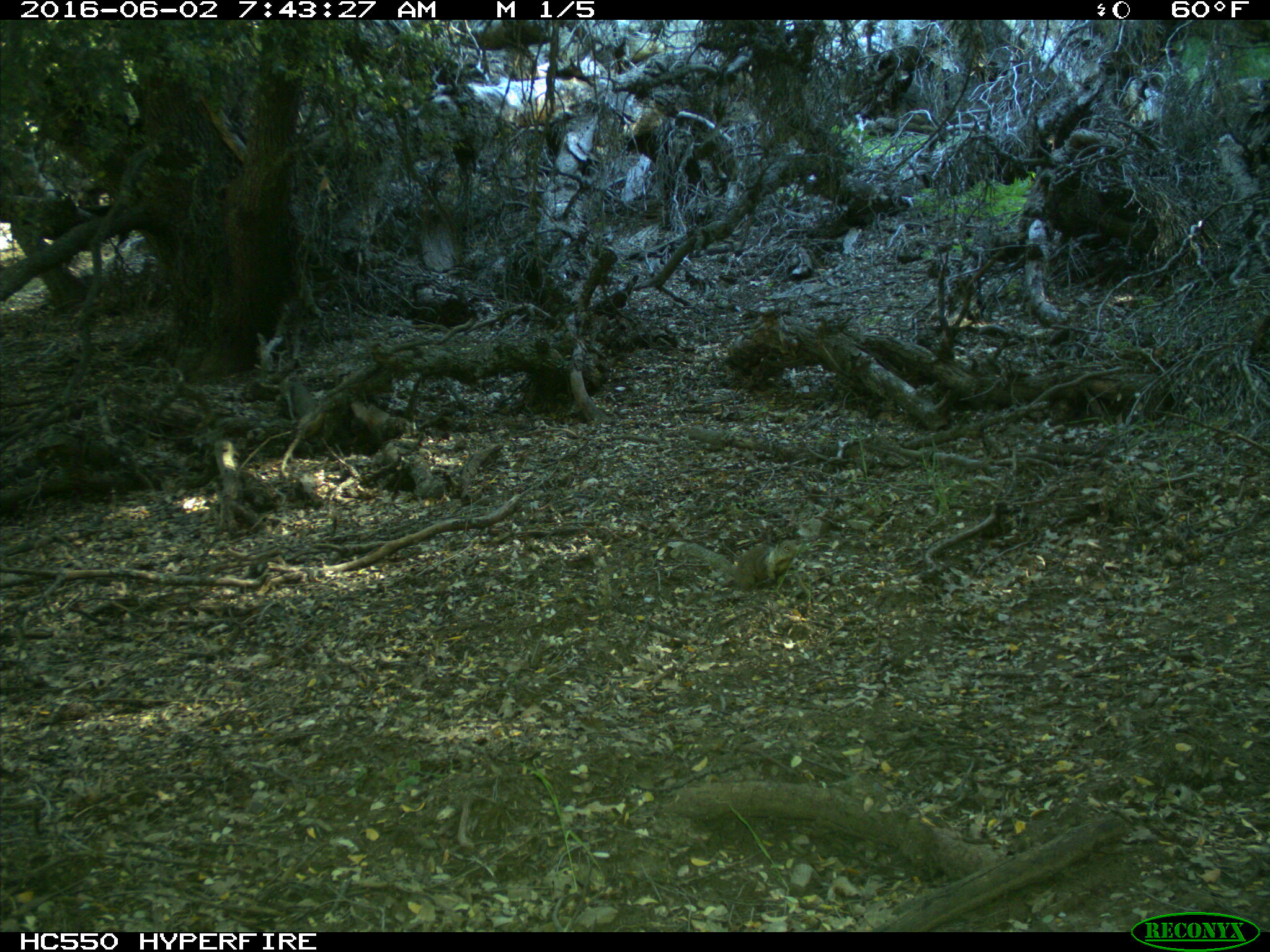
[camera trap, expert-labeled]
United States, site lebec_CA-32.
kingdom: Animalia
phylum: Chordata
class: Mammalia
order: Rodentia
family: Sciuridae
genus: Otospermophilus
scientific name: Otospermophilus beecheyi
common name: california ground squirrel